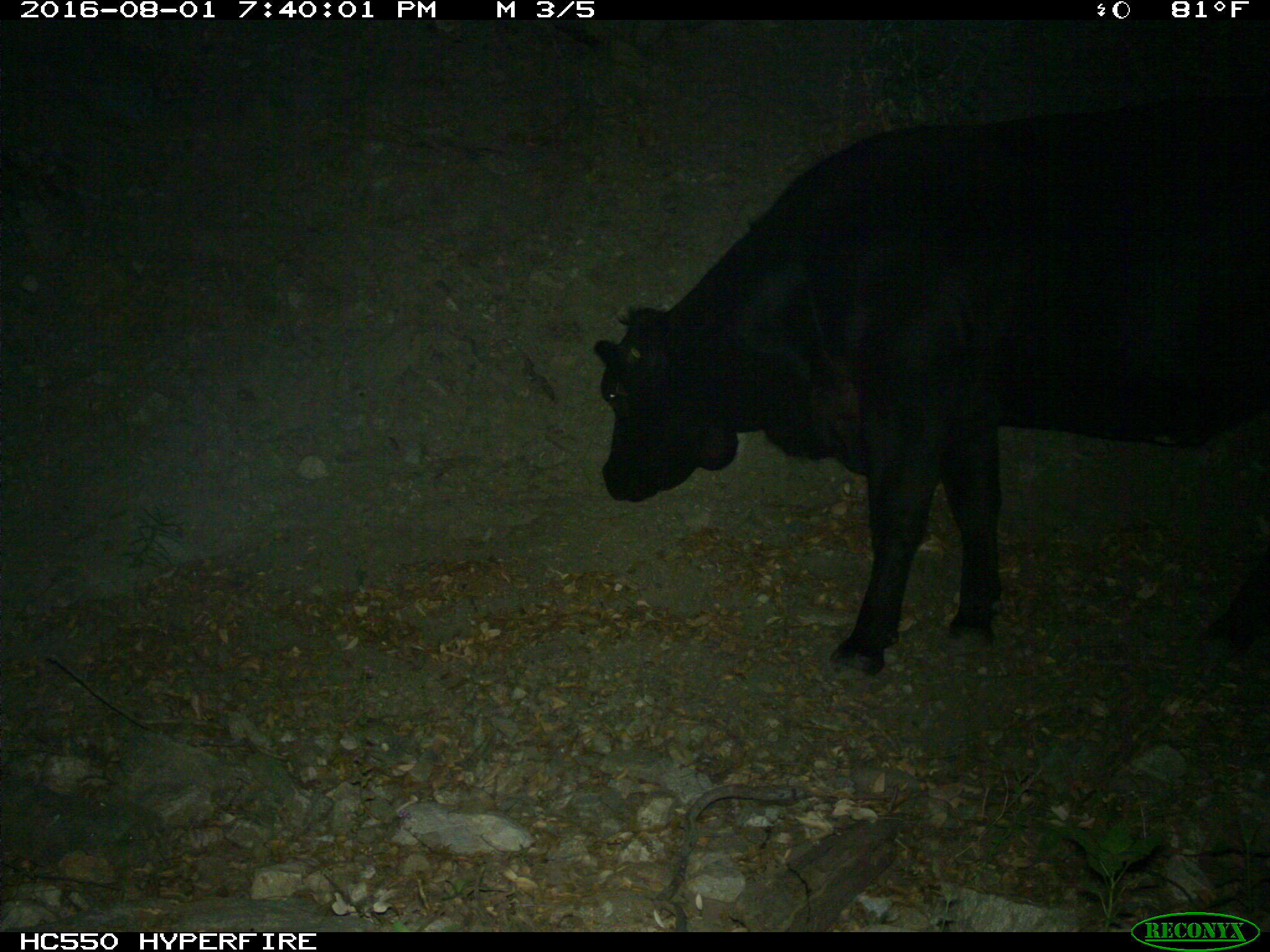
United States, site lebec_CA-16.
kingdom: Animalia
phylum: Chordata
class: Mammalia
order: Artiodactyla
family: Bovidae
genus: Bos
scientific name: Bos taurus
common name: domestic cow